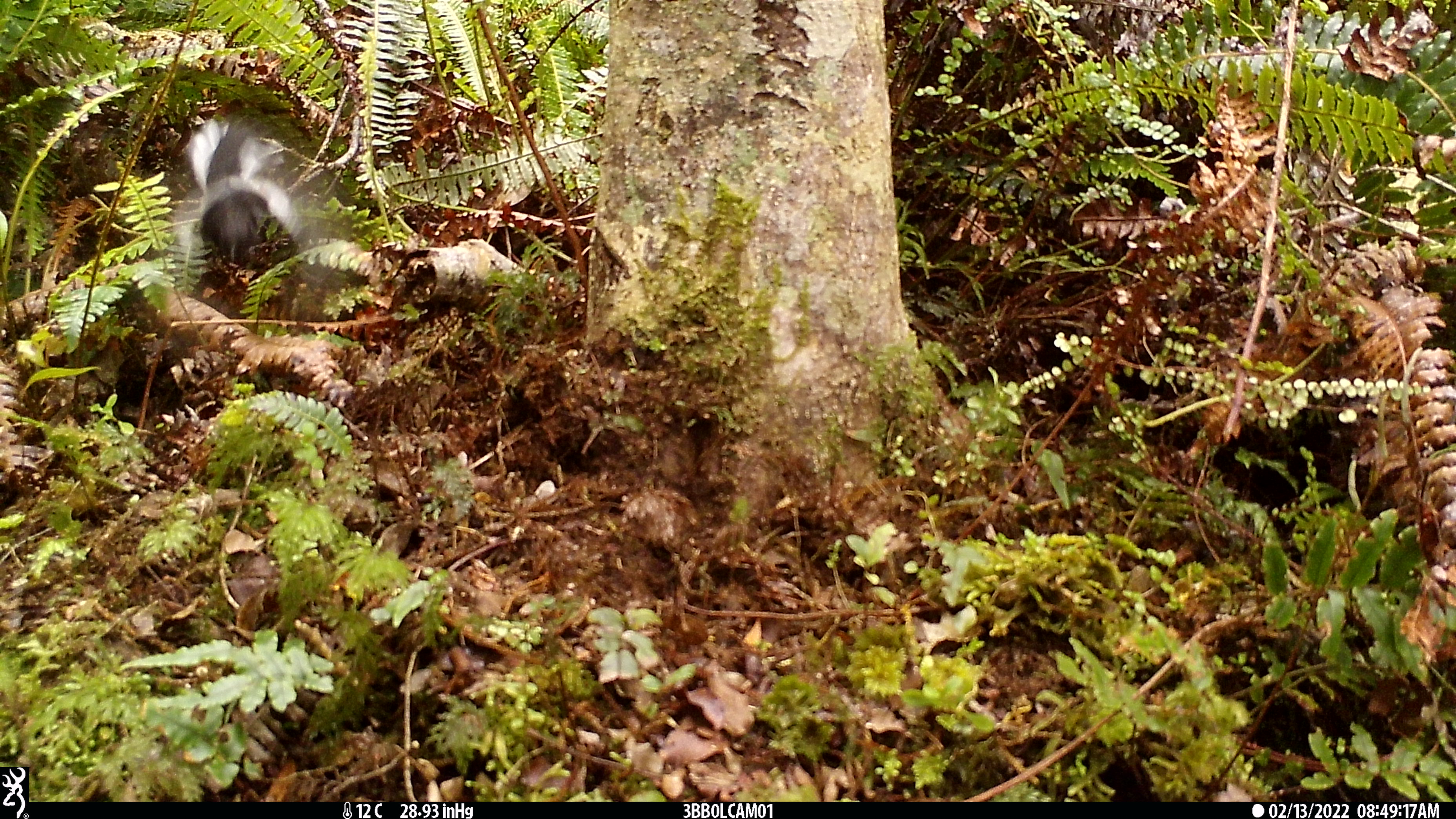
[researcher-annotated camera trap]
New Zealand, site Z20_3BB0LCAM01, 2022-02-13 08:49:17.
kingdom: Animalia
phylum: Chordata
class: Aves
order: Passeriformes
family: Petroicidae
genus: Petroica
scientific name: Petroica macrocephala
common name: tomtit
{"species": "tomtit (Petroica macrocephala)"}